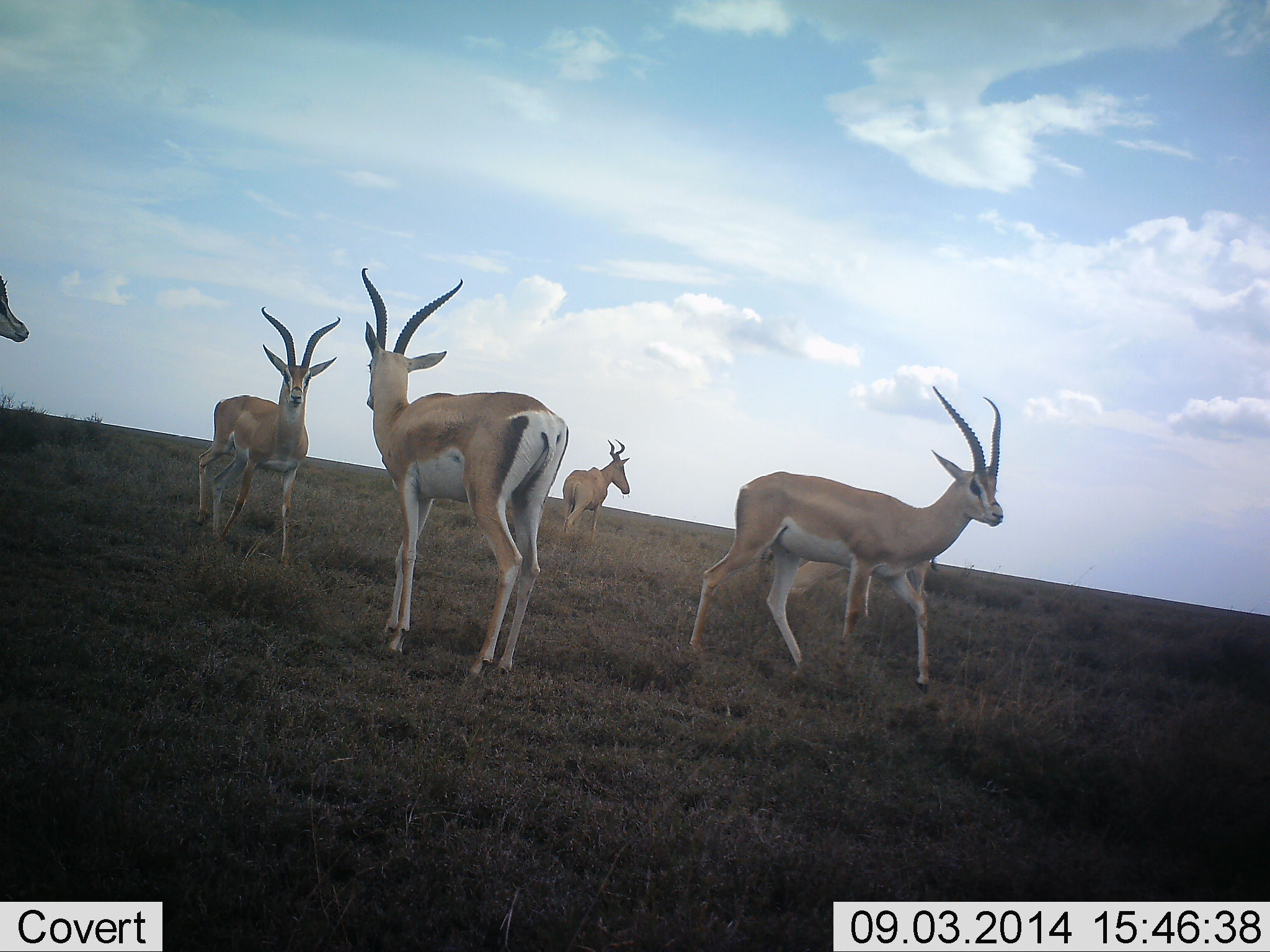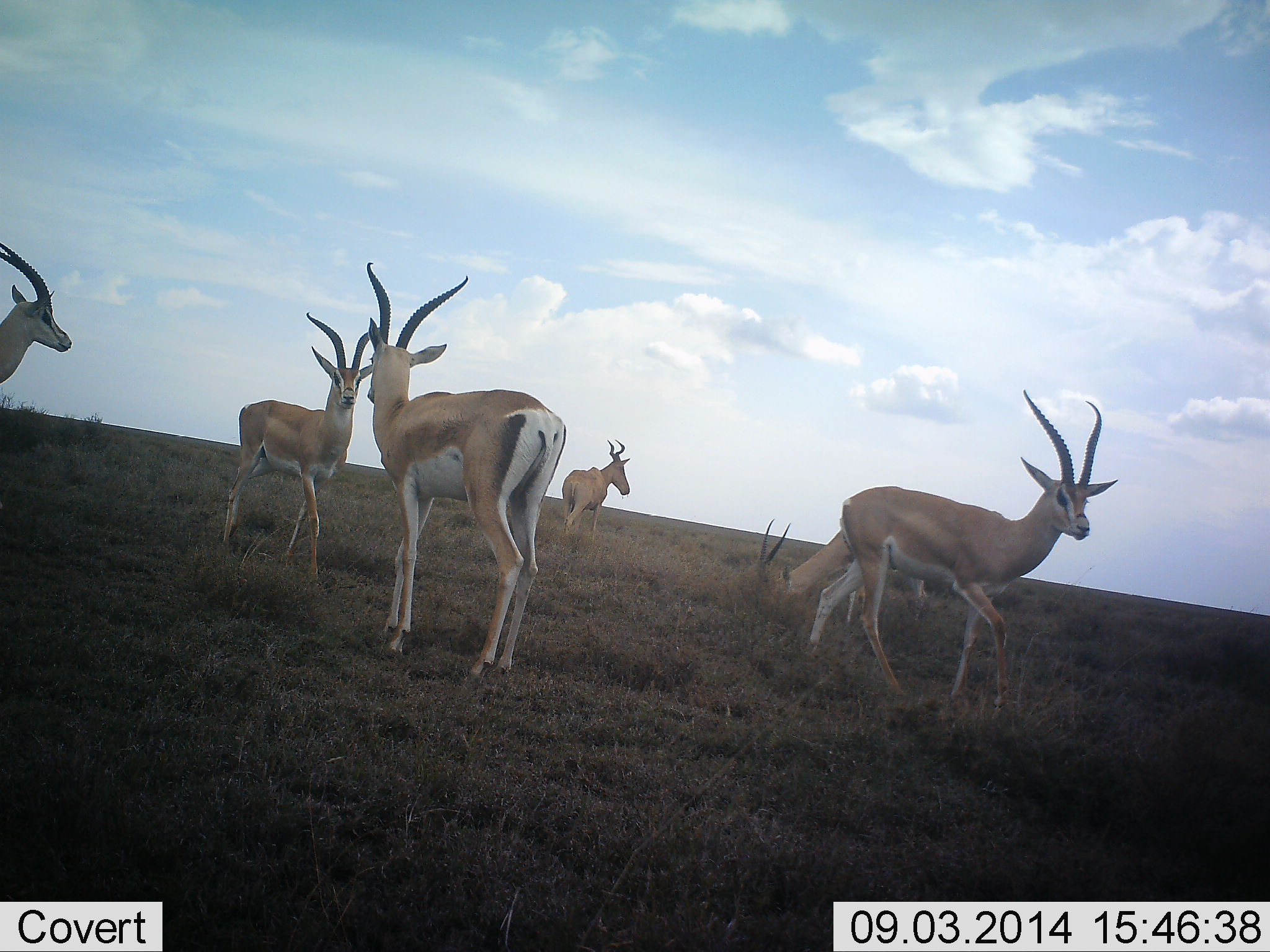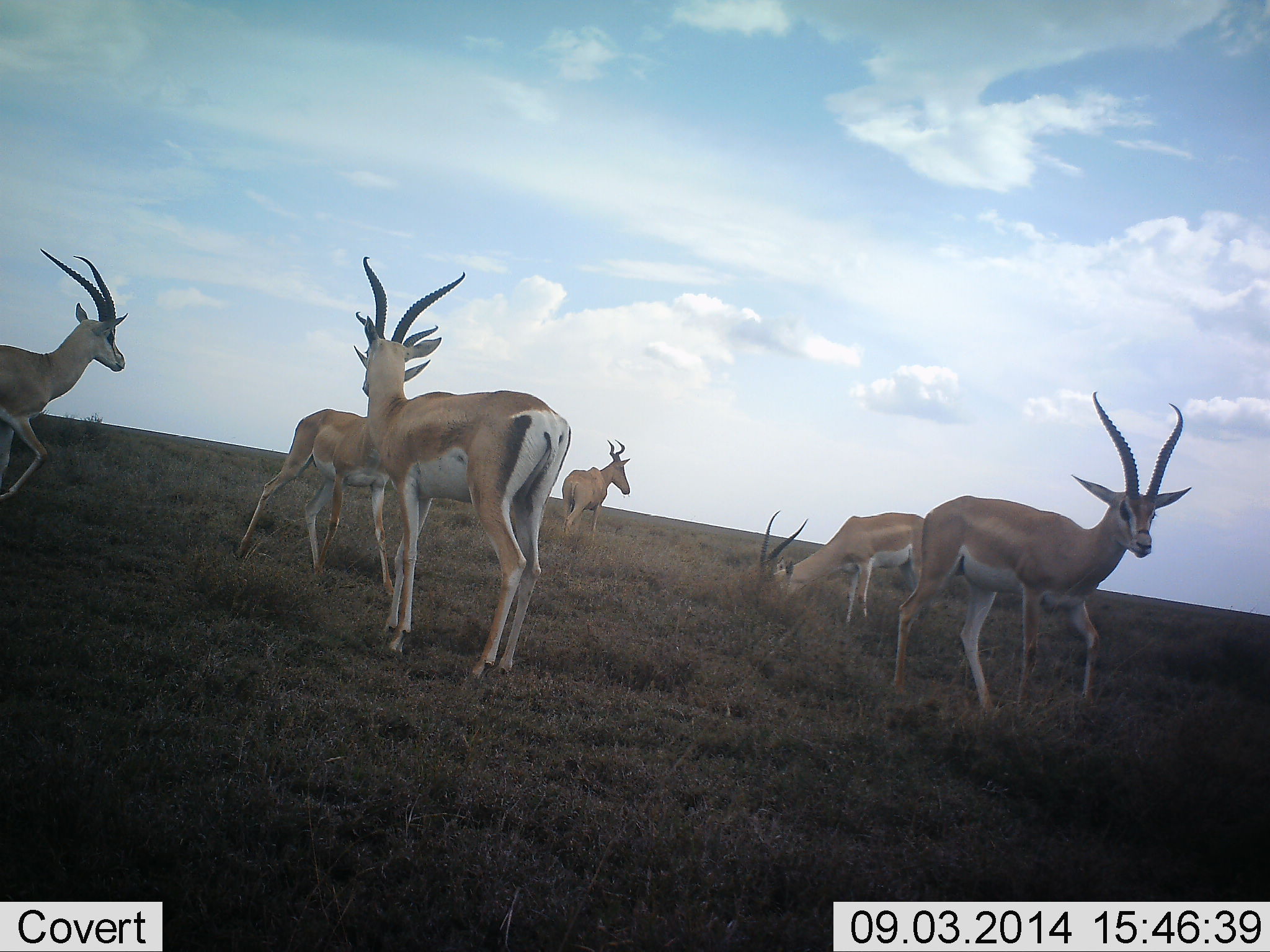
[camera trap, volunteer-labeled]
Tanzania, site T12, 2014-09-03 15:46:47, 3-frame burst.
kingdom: Animalia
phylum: Chordata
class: Mammalia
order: Artiodactyla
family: Bovidae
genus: Nanger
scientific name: Nanger granti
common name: grant's gazelle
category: gazellegrants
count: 5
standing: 71%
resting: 18%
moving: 88%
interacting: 6%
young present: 0%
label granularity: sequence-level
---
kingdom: Animalia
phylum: Chordata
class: Mammalia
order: Artiodactyla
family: Bovidae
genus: Alcelaphus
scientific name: Alcelaphus buselaphus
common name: hartebeest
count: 1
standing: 91%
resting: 0%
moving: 0%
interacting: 0%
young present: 0%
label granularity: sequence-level